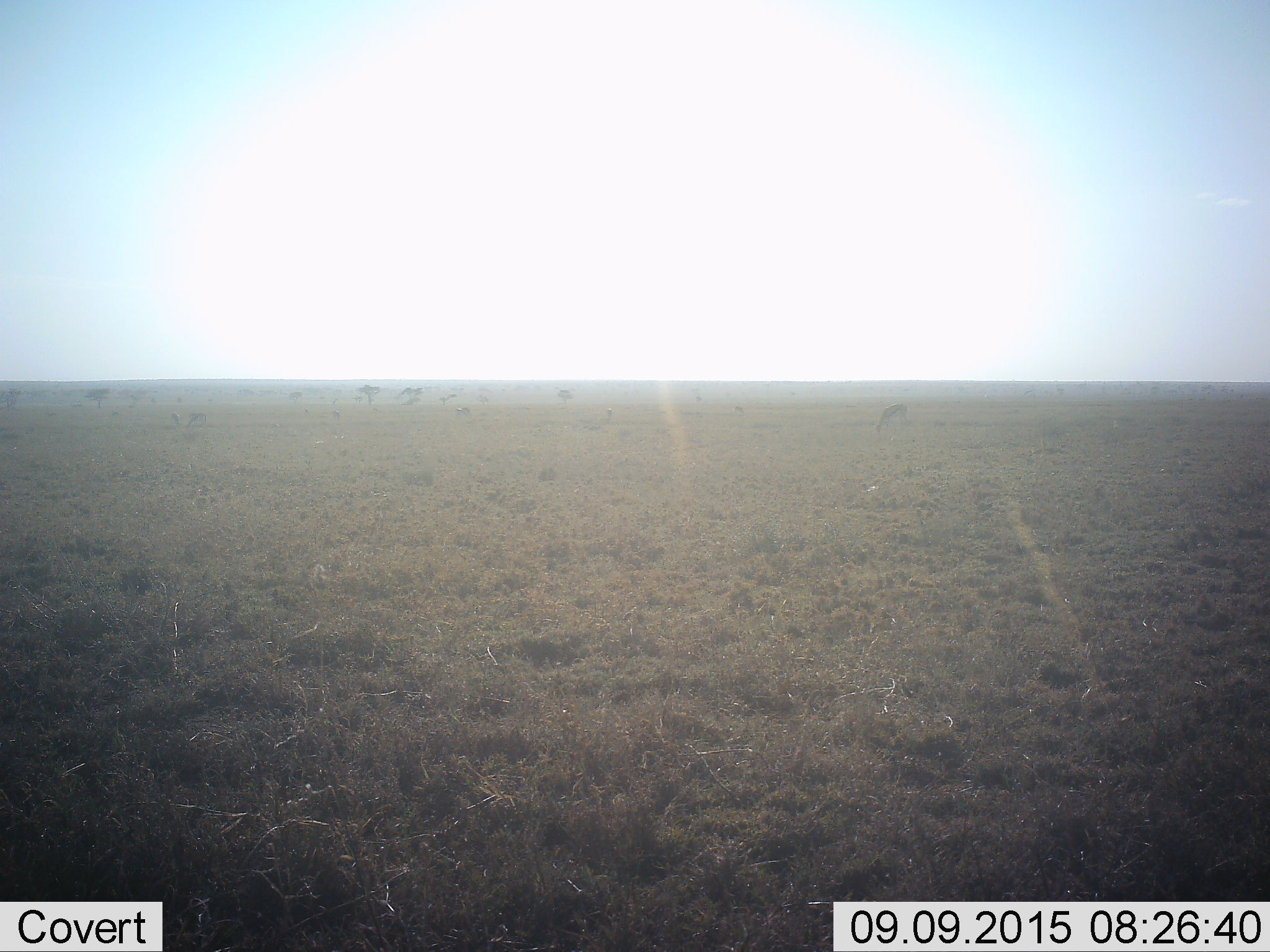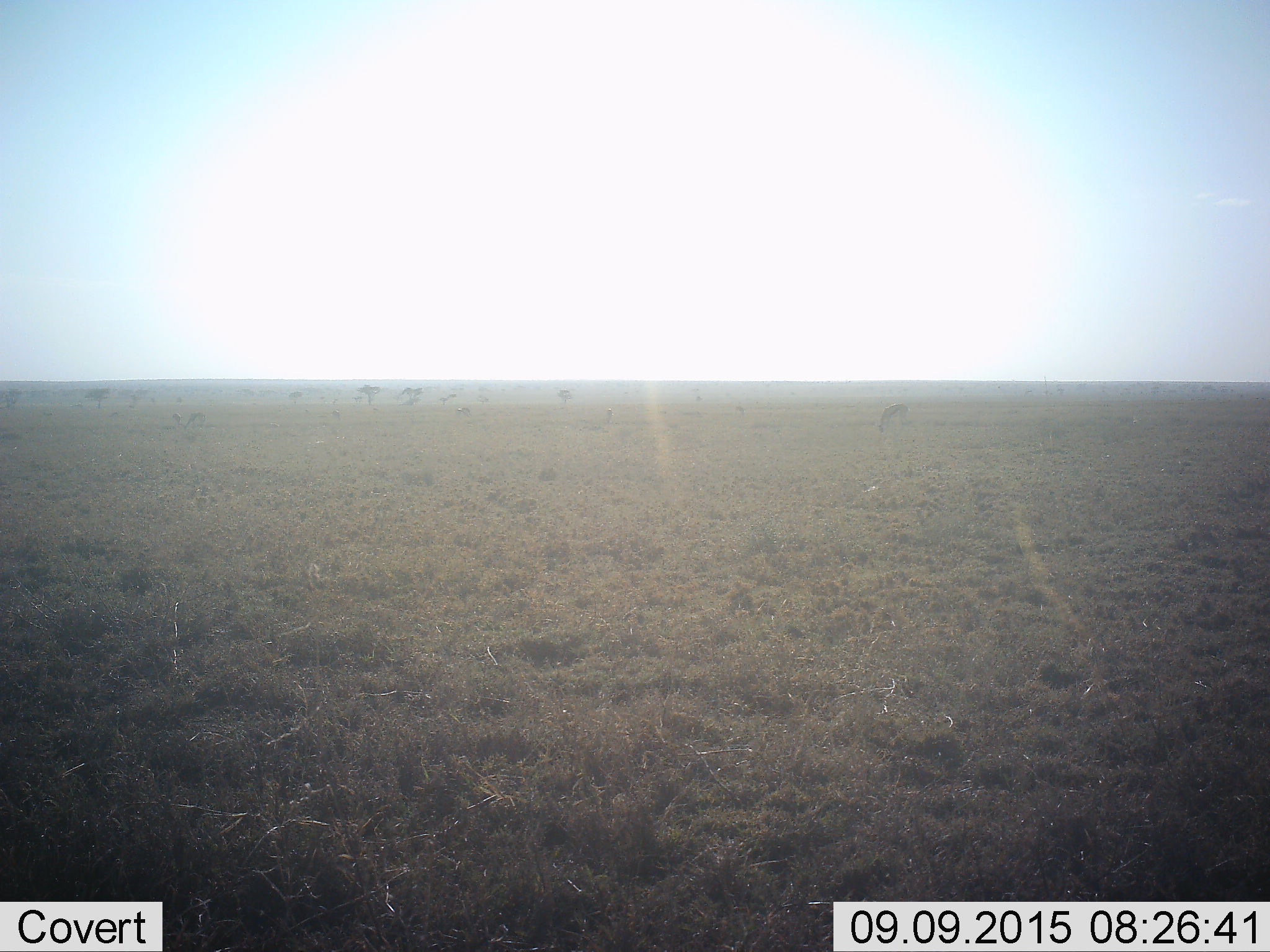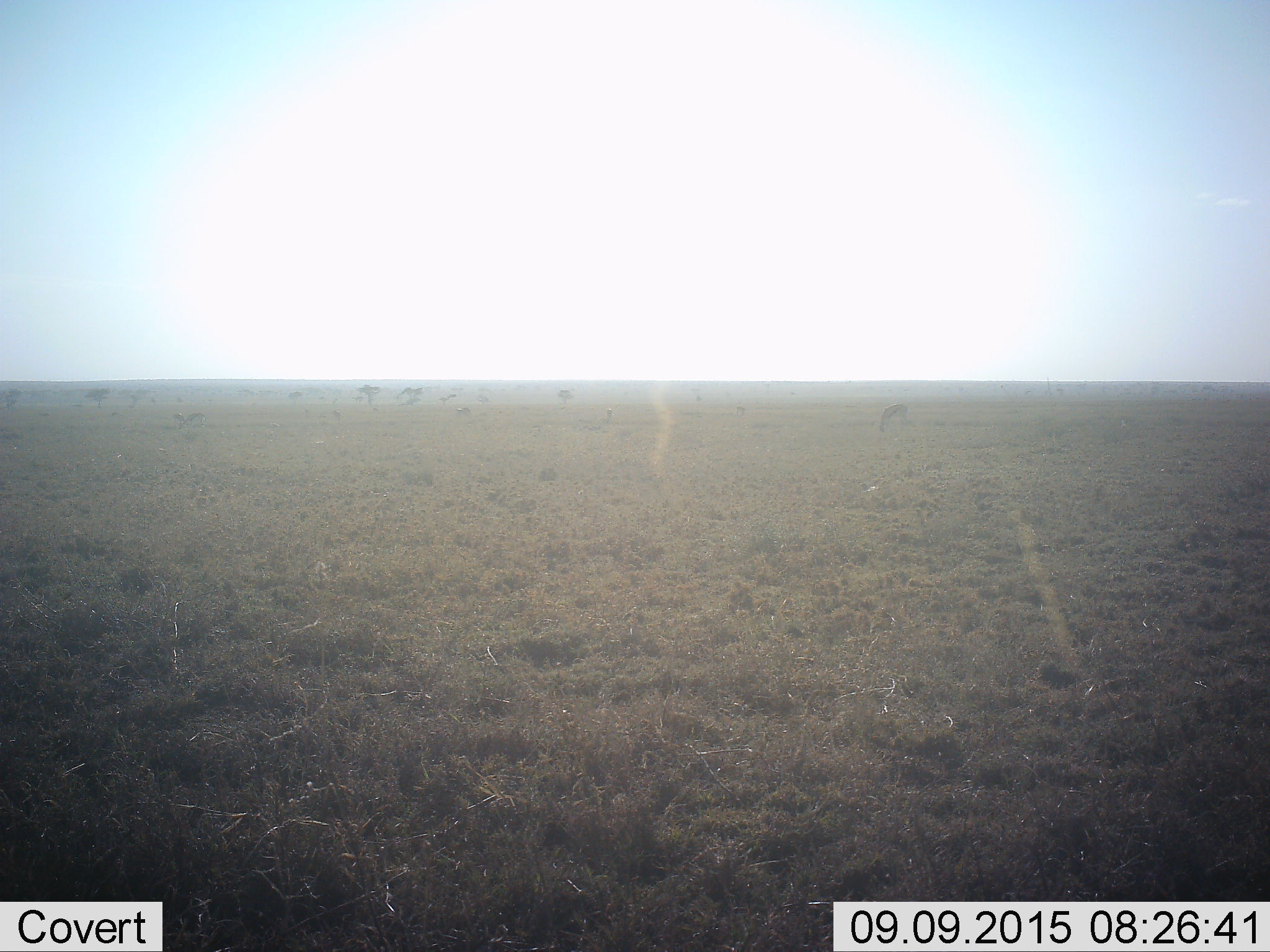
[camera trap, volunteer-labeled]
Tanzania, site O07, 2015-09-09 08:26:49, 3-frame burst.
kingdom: Animalia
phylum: Chordata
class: Mammalia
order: Artiodactyla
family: Bovidae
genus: Eudorcas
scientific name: Eudorcas thomsonii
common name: thomson's gazelle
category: gazellethomsons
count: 10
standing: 60%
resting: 20%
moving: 40%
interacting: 0%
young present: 0%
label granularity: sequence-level